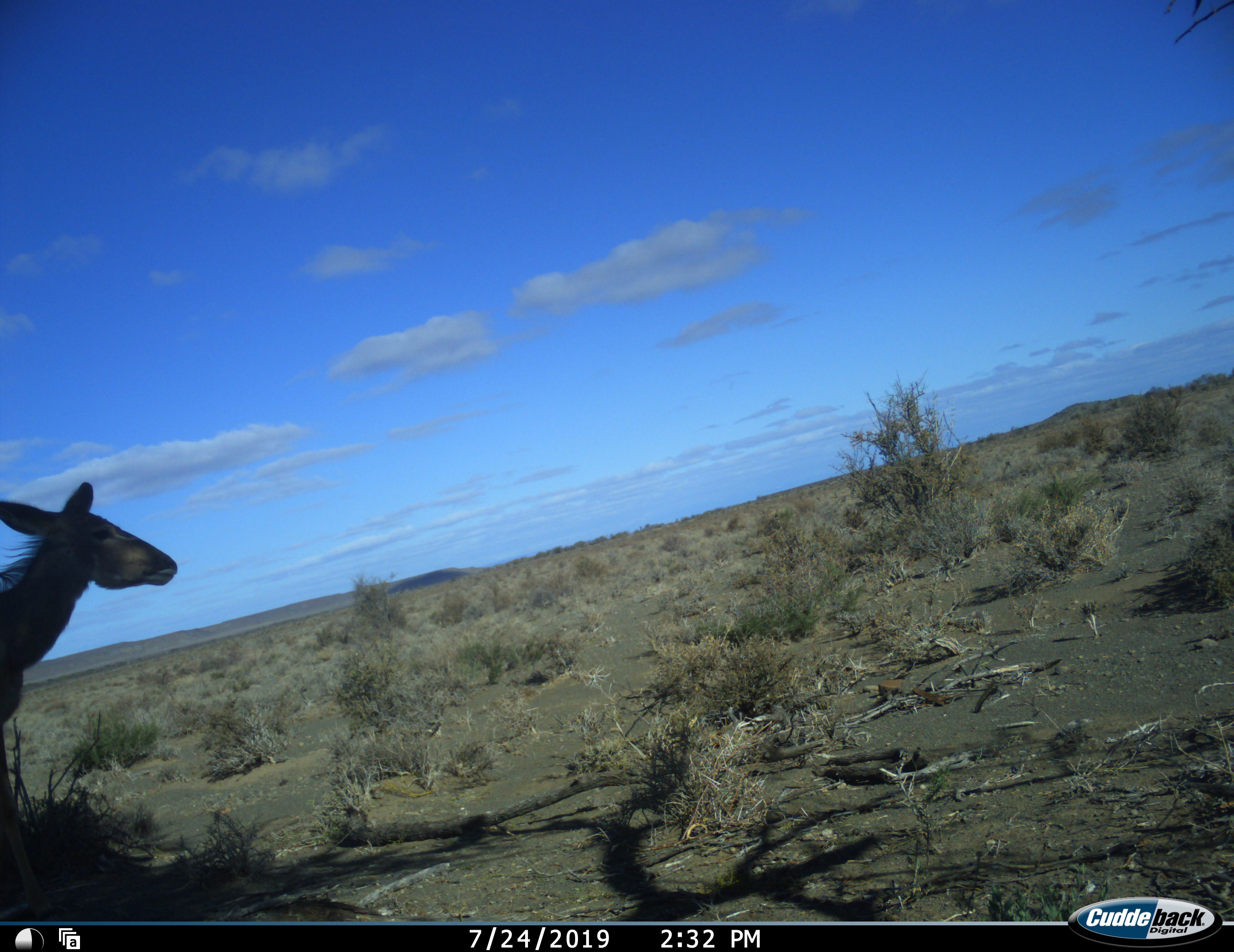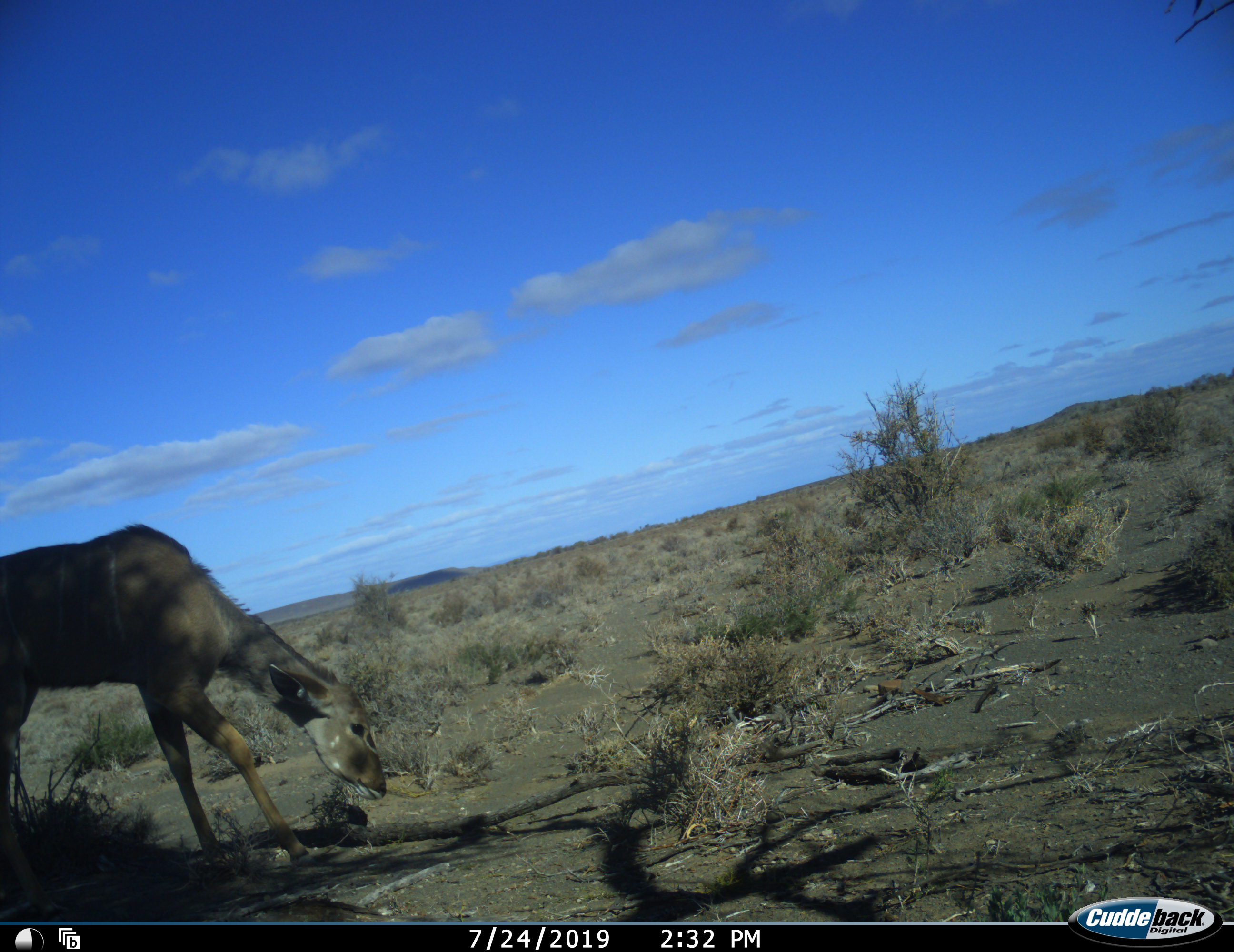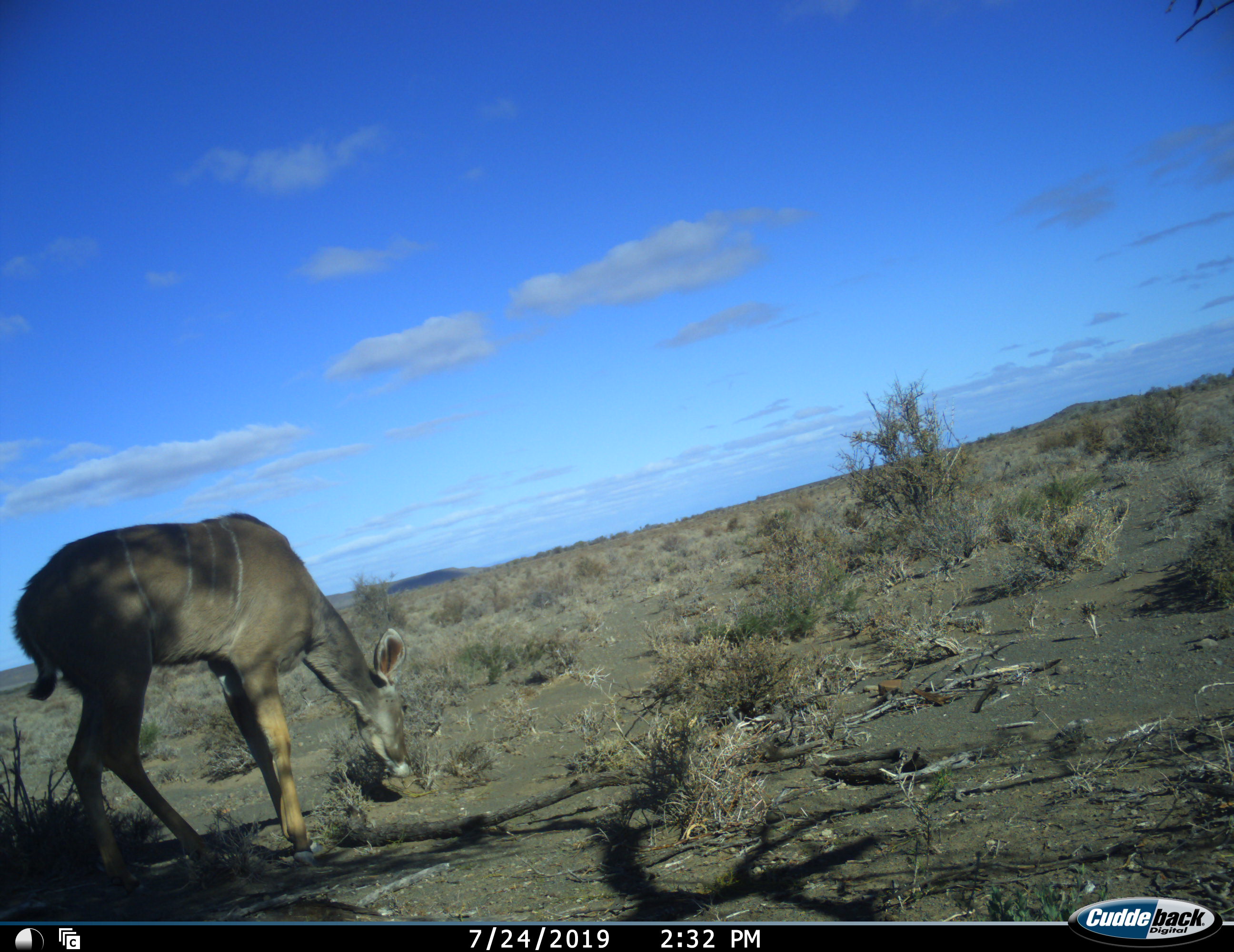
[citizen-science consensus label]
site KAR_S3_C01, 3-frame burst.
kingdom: Animalia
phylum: Chordata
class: Mammalia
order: Artiodactyla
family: Bovidae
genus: Tragelaphus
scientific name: Tragelaphus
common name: kudu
Kudu (Tragelaphus), count 1. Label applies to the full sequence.